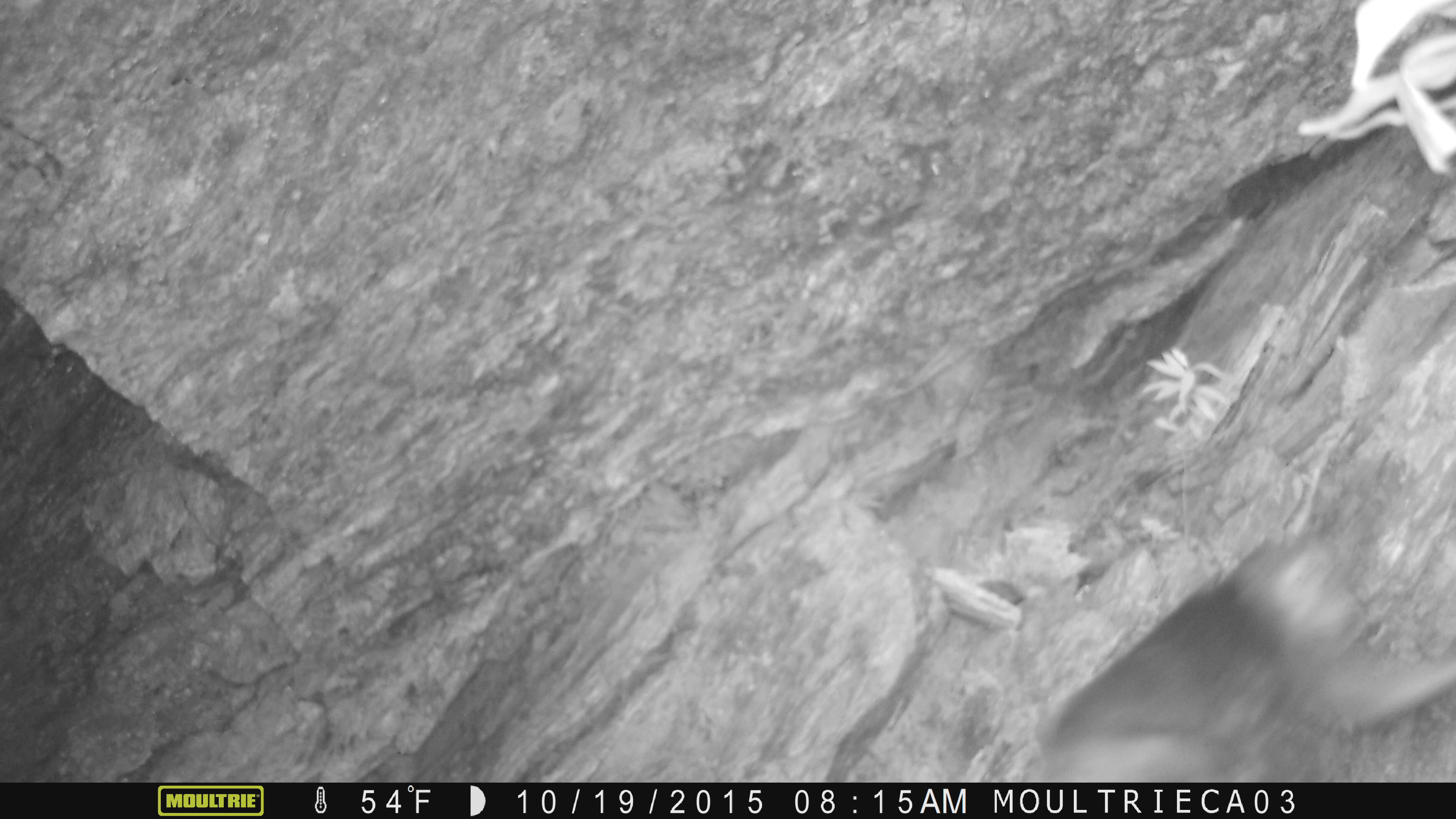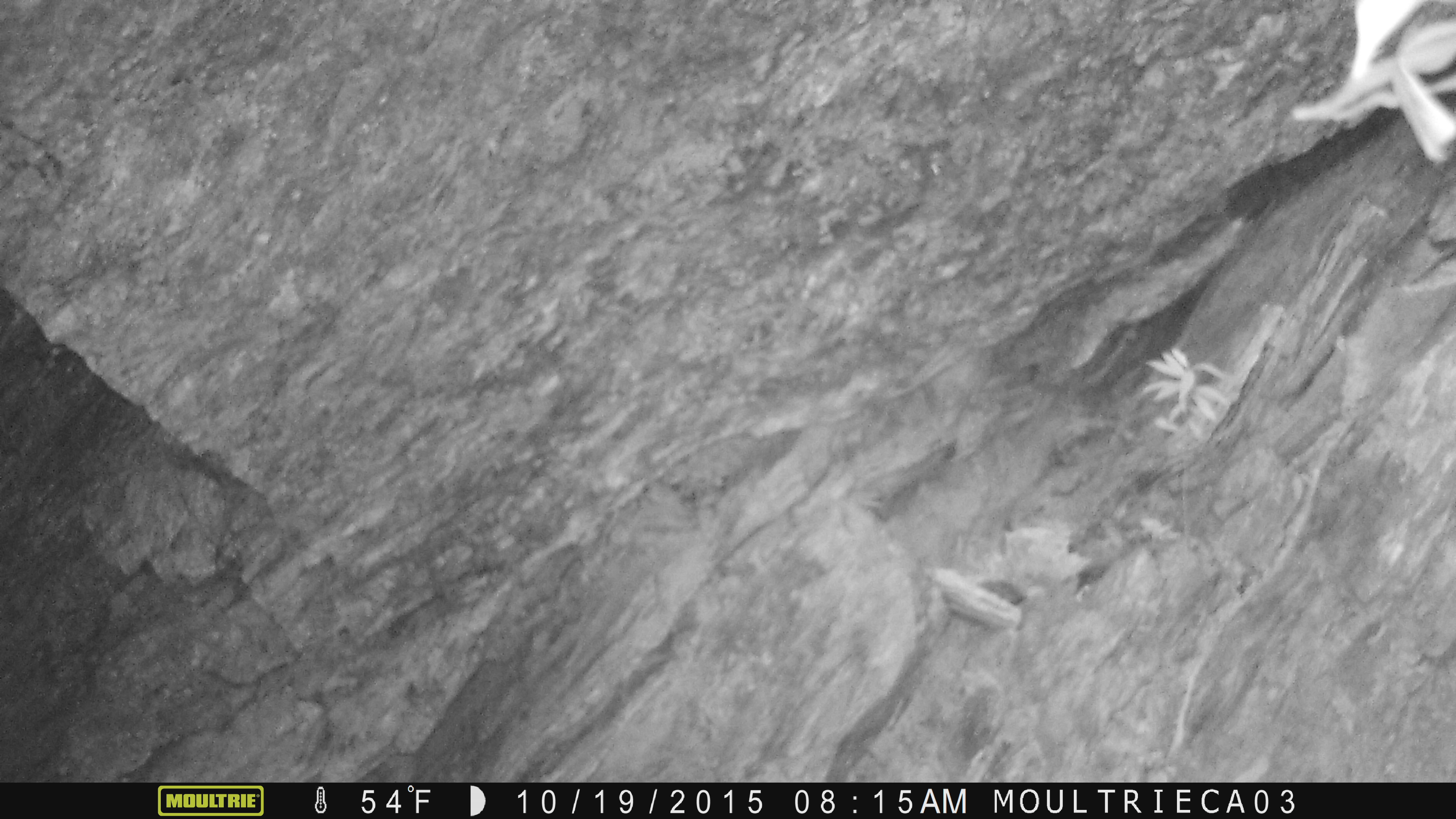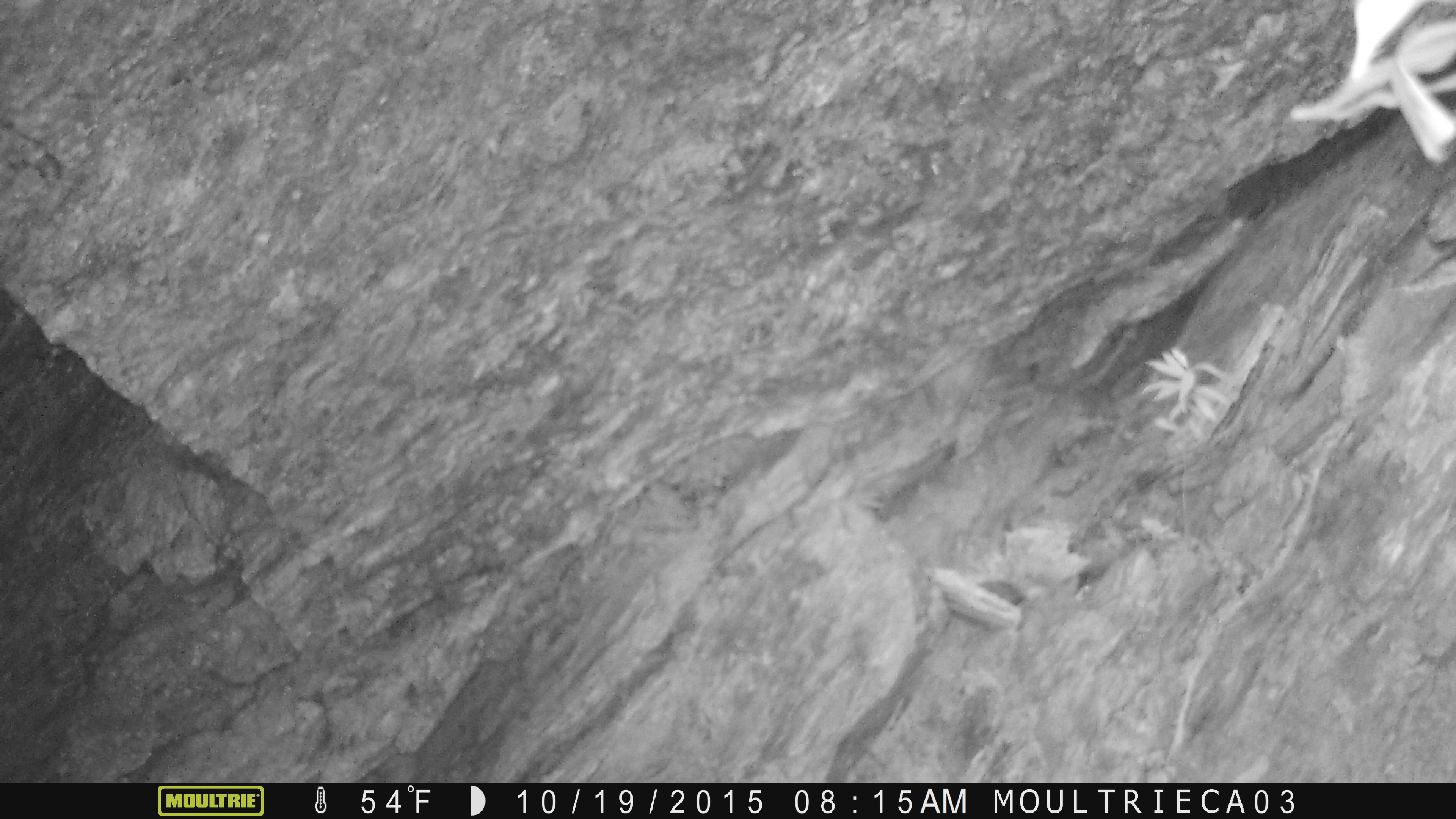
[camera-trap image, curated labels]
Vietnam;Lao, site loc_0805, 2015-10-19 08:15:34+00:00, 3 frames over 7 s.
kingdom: Animalia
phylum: Chordata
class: Mammalia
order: Primates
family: Cercopithecidae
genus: Macaca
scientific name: Macaca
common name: macaque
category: unidentified macaque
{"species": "unidentified macaque (macaque) (Macaca)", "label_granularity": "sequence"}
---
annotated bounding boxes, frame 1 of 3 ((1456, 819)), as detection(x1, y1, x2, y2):
unidentified macaque: detection(1022, 527, 1456, 782)